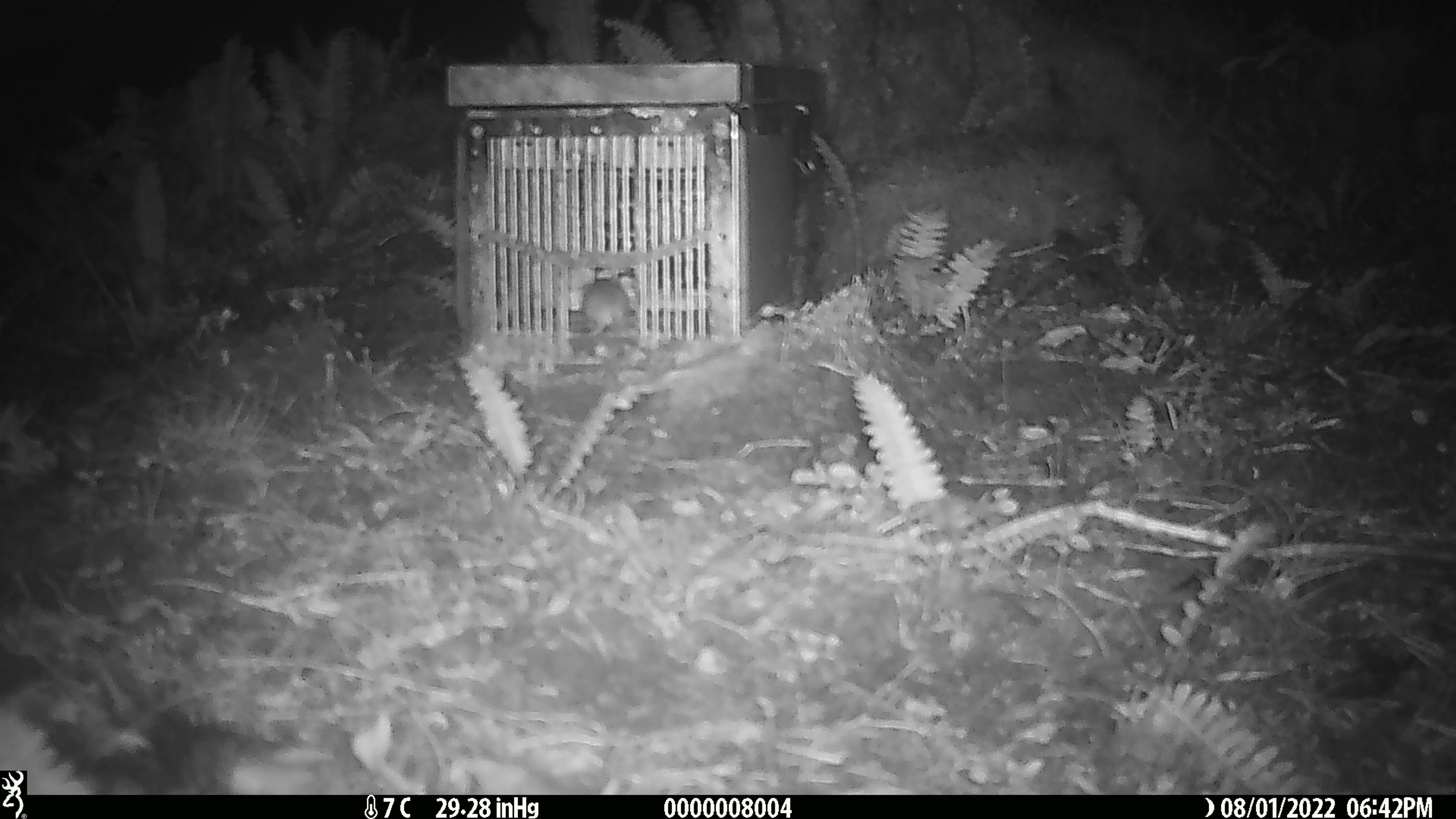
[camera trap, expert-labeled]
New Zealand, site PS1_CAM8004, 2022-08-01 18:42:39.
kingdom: Animalia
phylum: Chordata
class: Mammalia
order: Rodentia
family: Muridae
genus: Mus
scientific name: Mus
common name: mouse